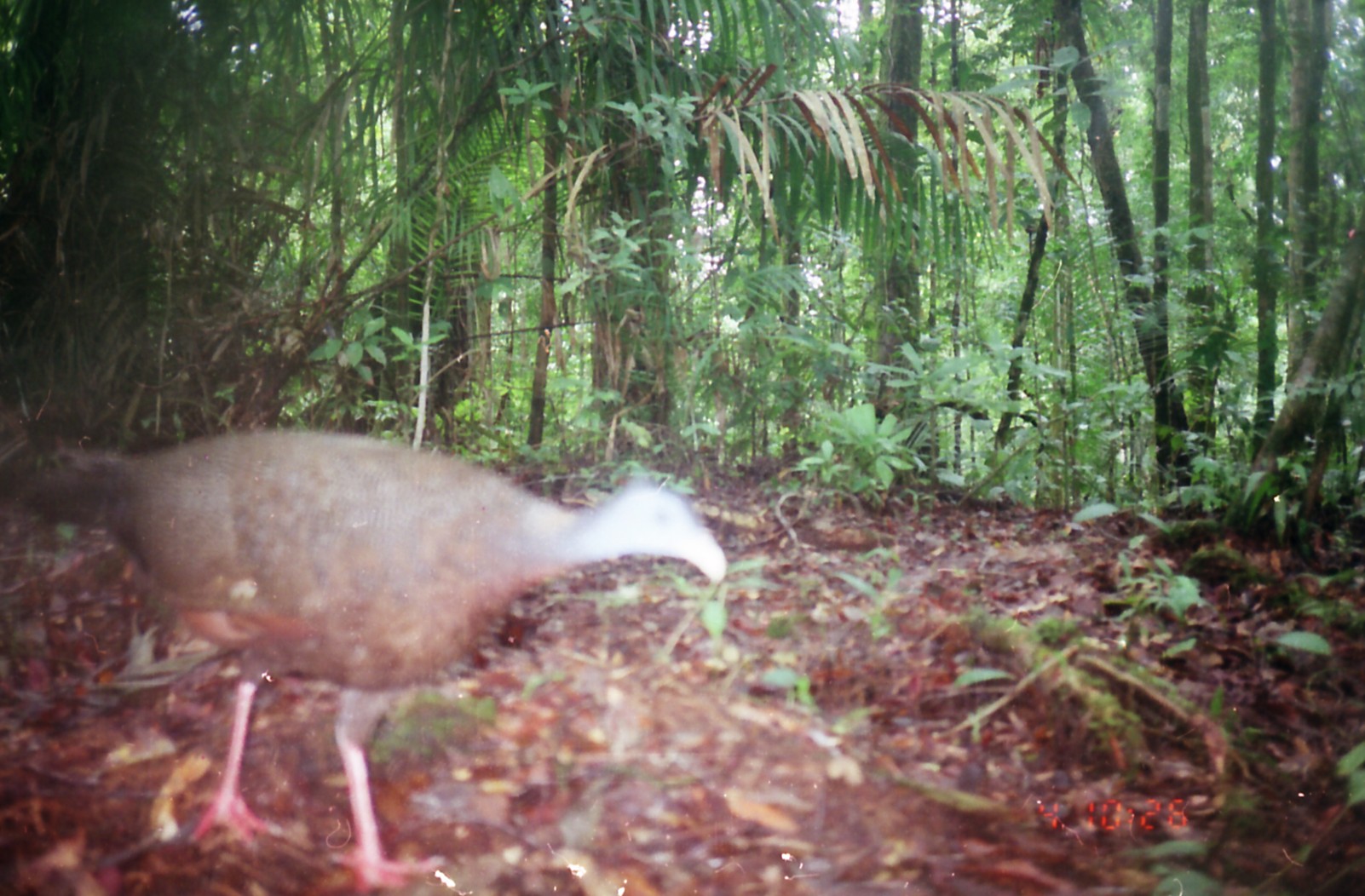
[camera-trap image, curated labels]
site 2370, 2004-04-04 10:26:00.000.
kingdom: Animalia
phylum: Chordata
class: Aves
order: Galliformes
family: Phasianidae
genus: Argusianus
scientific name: Argusianus argus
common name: great argus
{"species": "Argusianus argus (great argus)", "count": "1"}